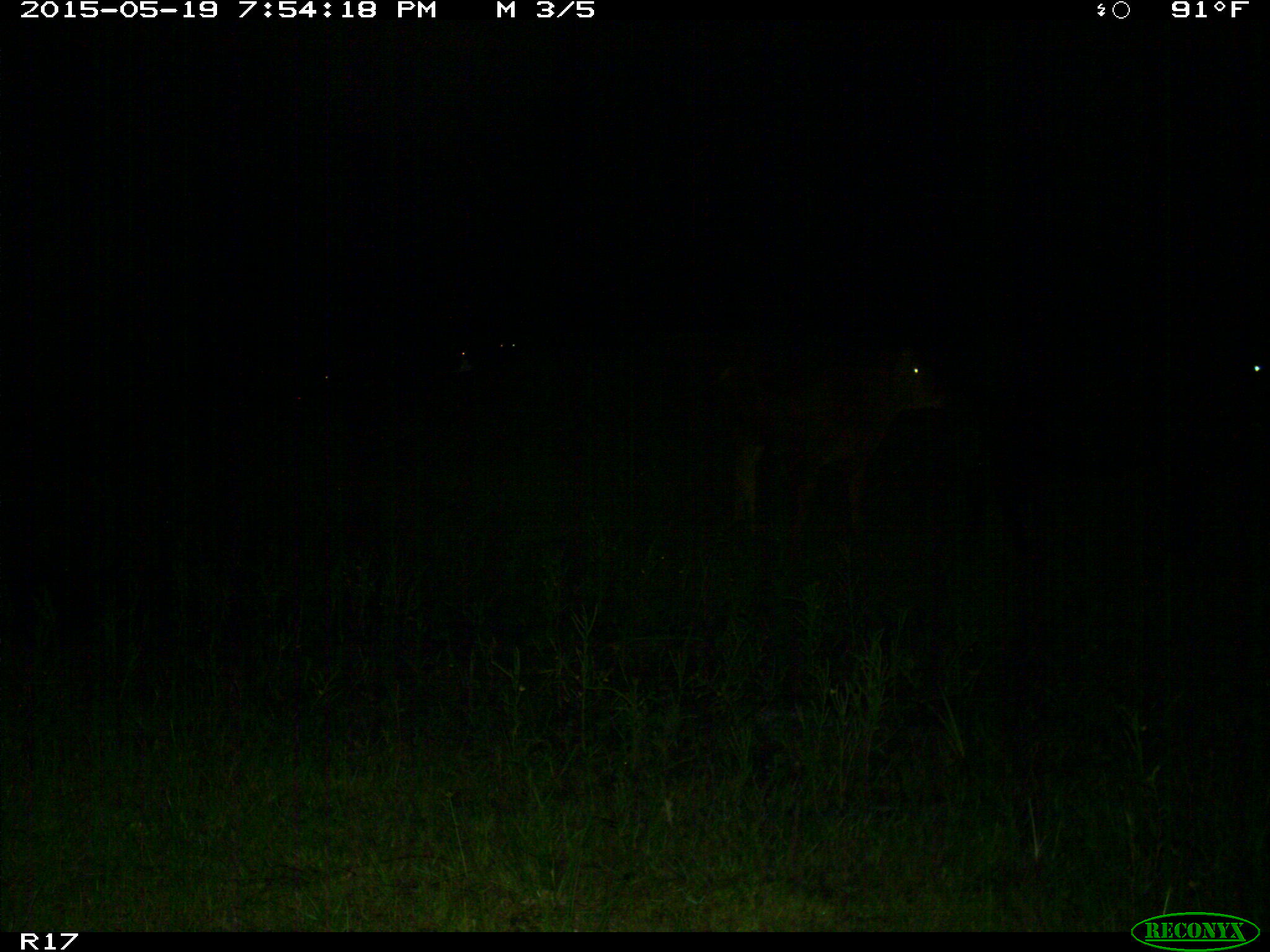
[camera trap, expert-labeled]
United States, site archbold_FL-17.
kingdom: Animalia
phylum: Chordata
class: Mammalia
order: Artiodactyla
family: Bovidae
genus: Bos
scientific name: Bos taurus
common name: domestic cow